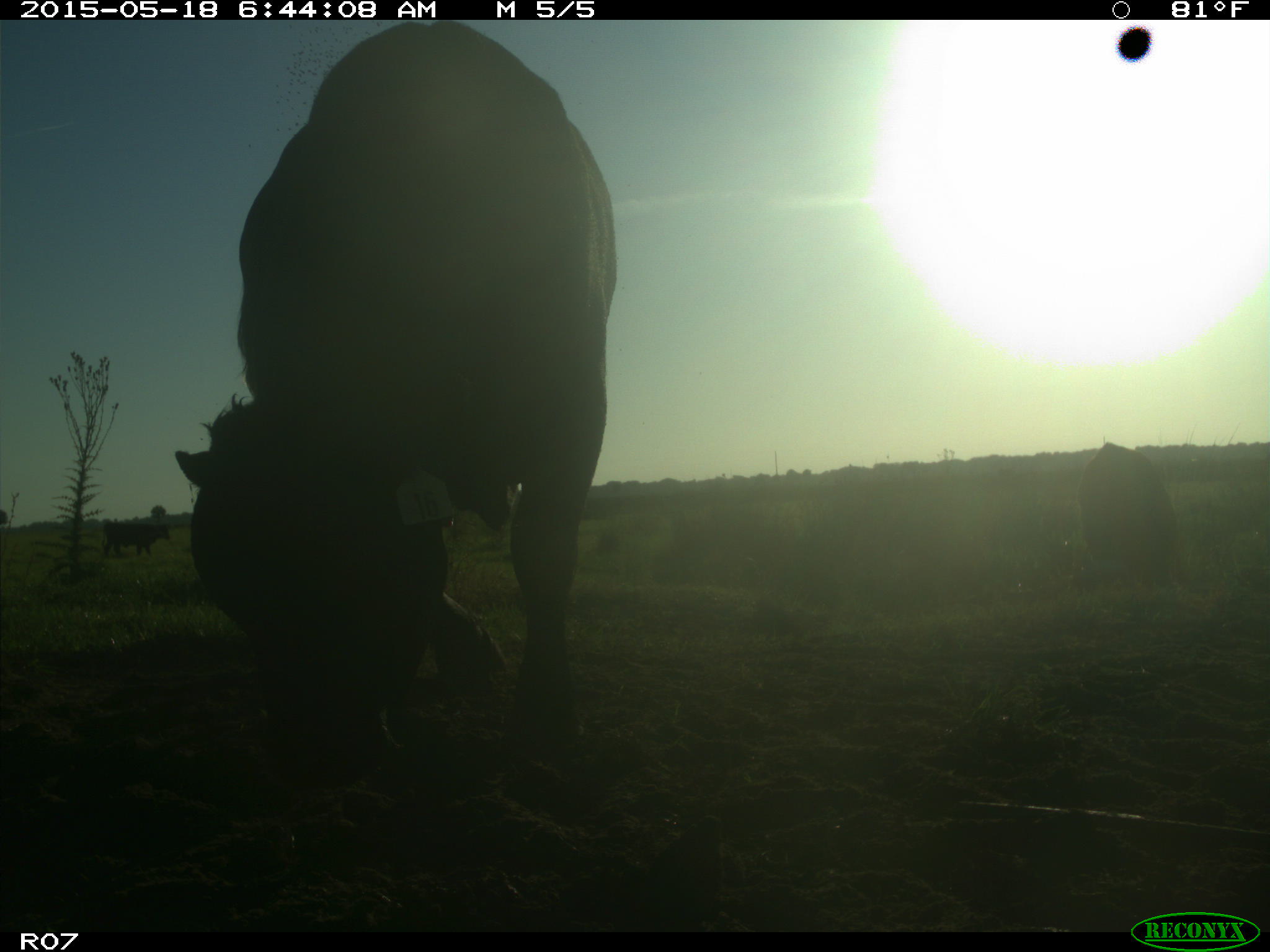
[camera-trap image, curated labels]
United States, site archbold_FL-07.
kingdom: Animalia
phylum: Chordata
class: Mammalia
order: Artiodactyla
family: Bovidae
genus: Bos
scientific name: Bos taurus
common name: domestic cow